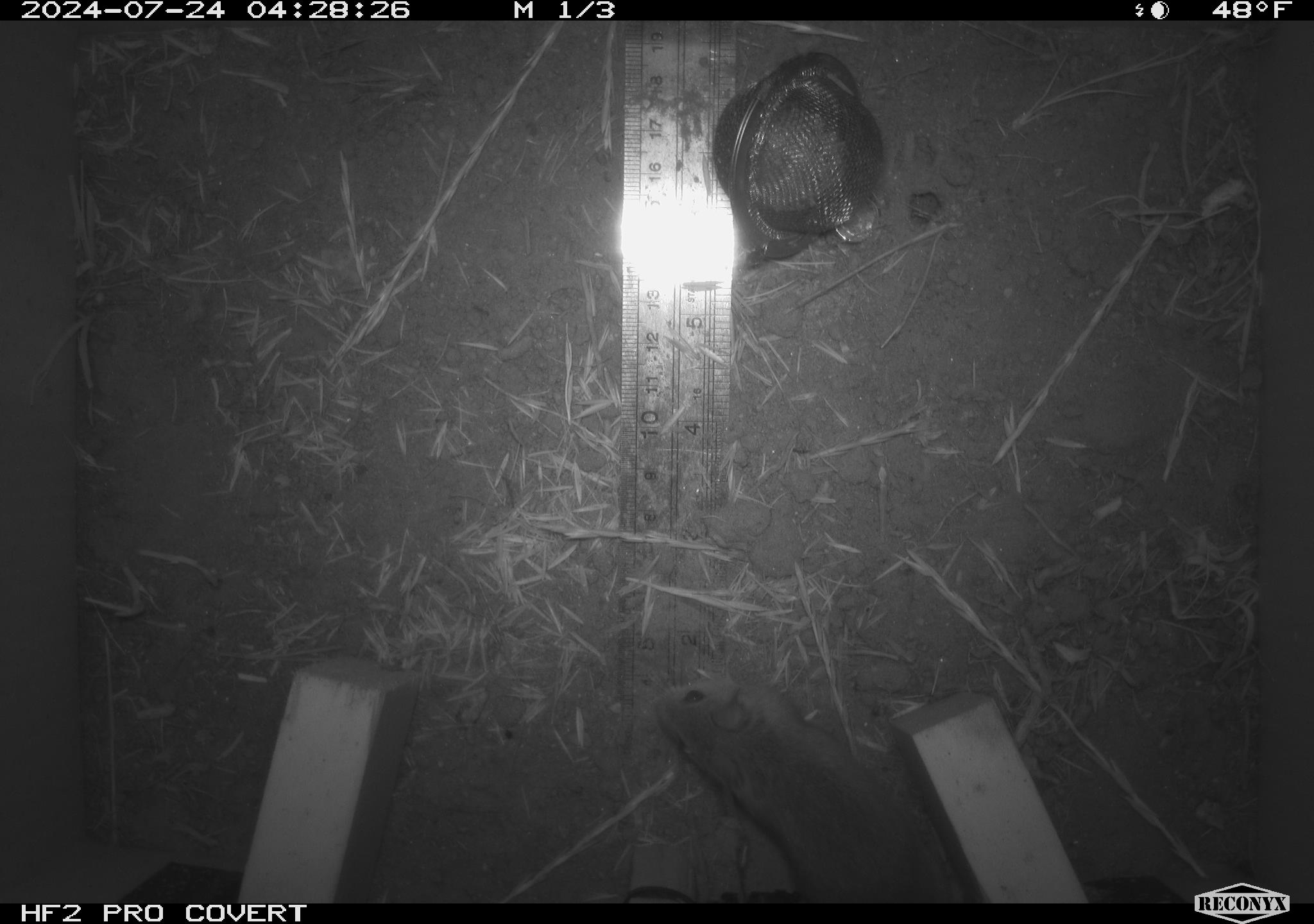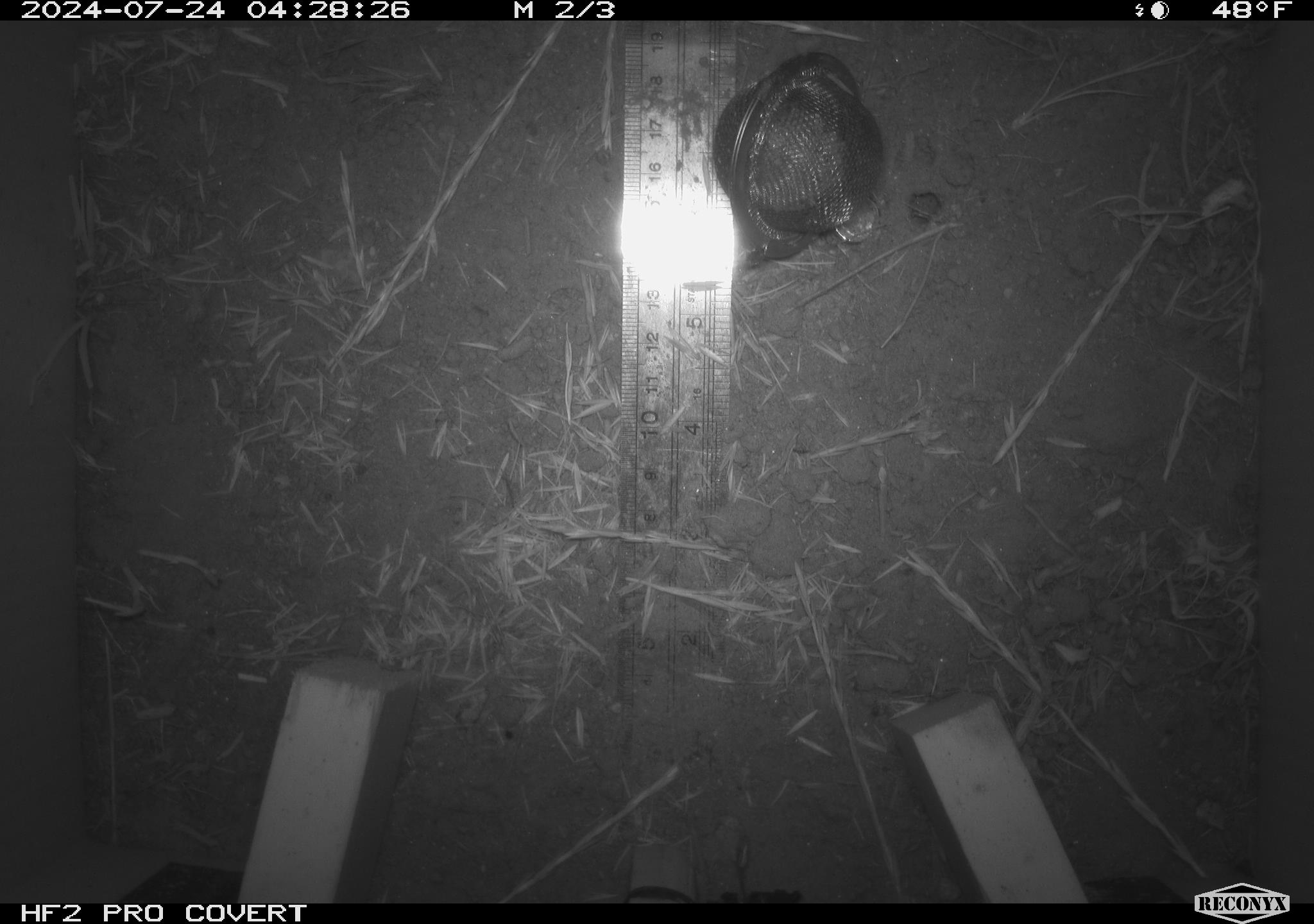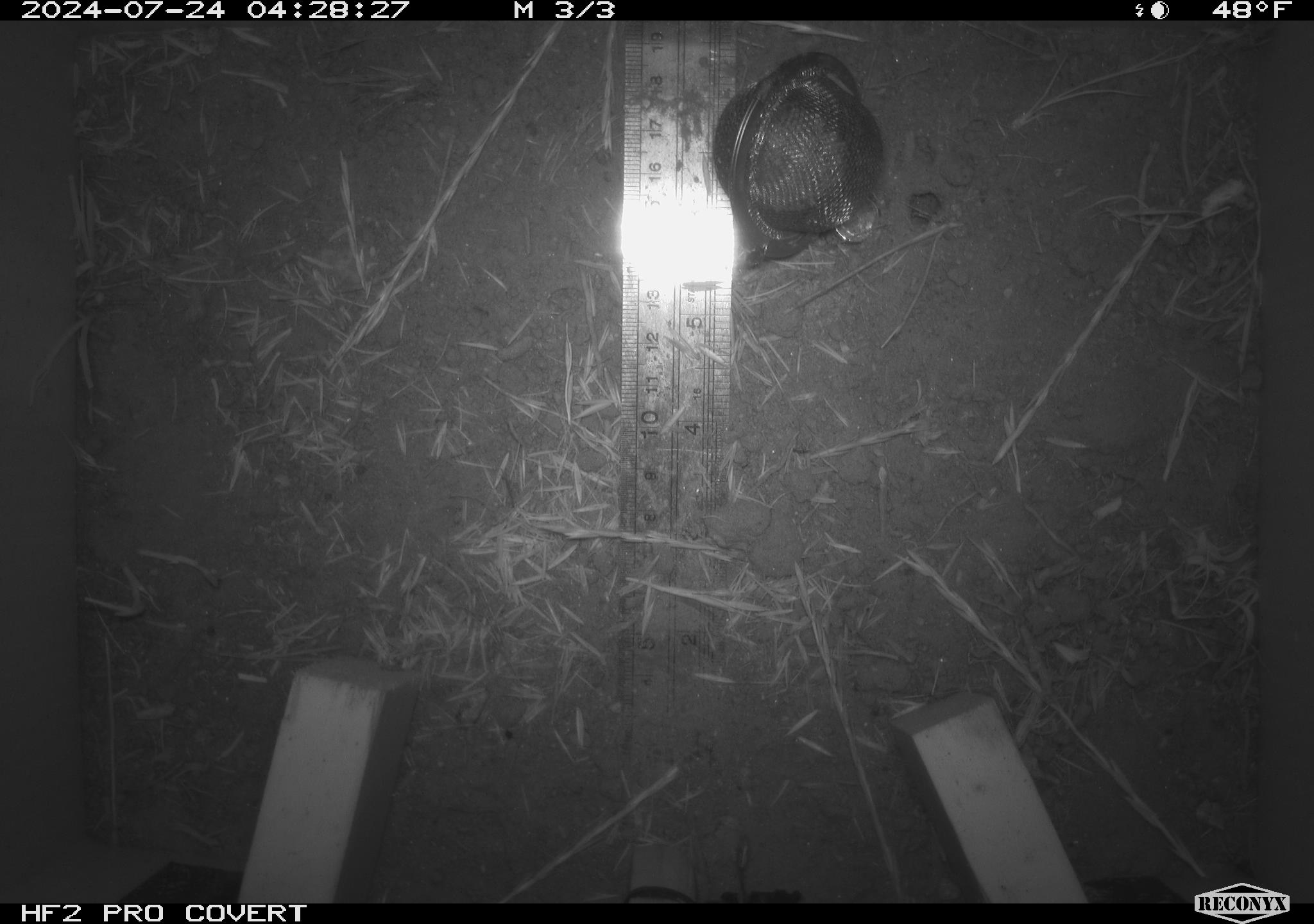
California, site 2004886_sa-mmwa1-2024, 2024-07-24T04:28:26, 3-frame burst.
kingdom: Animalia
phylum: Chordata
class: Mammalia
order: Rodentia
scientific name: Rodentia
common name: mouse species